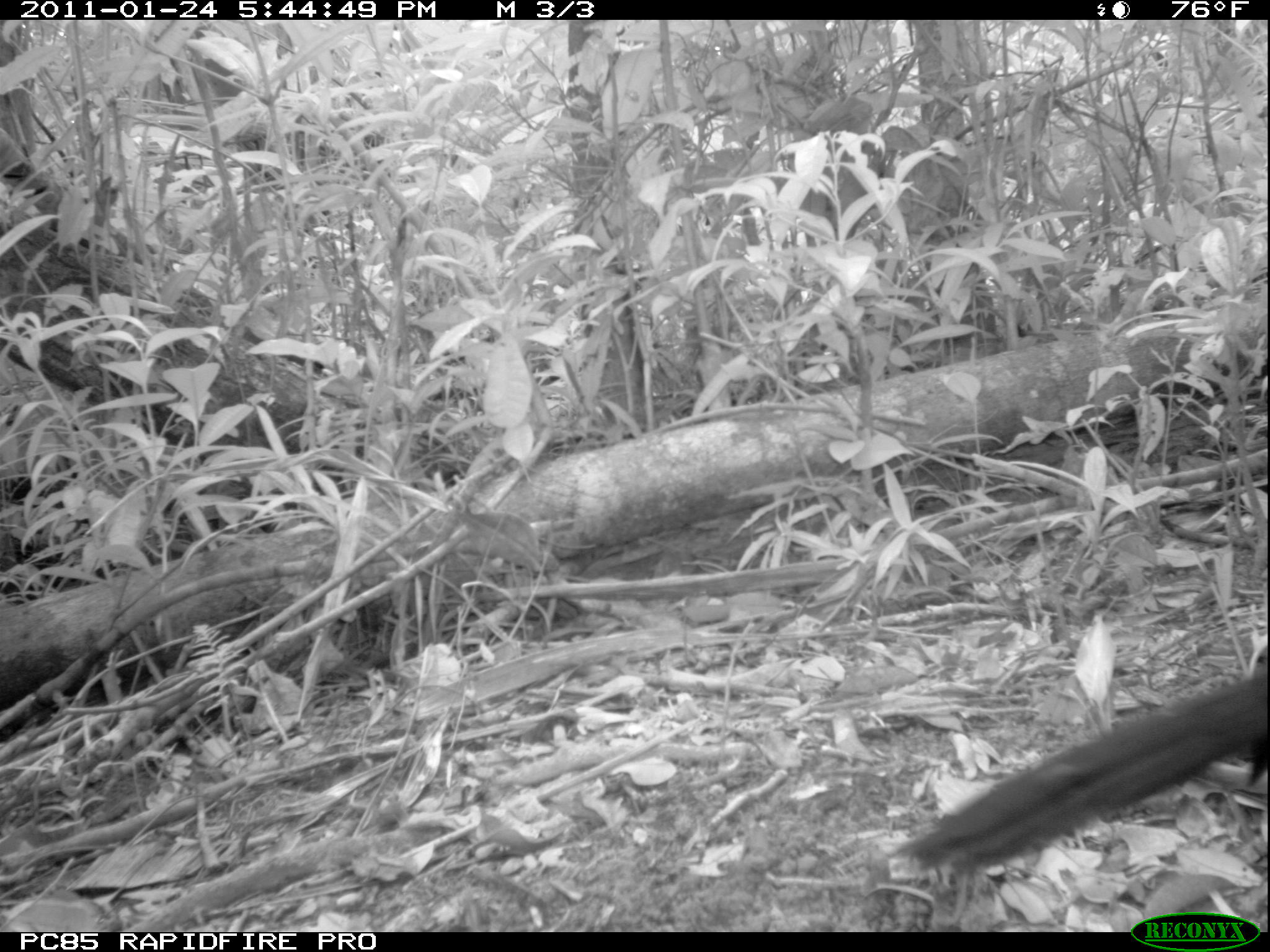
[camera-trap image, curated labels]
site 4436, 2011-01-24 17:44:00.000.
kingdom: Animalia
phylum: Chordata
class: Aves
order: Cuculiformes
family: Cuculidae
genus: Coua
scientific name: Coua serriana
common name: red-breasted coua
Coua serriana (red-breasted coua), count 1.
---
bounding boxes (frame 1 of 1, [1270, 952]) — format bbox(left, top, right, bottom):
coua serriana: bbox(885, 664, 1270, 876)